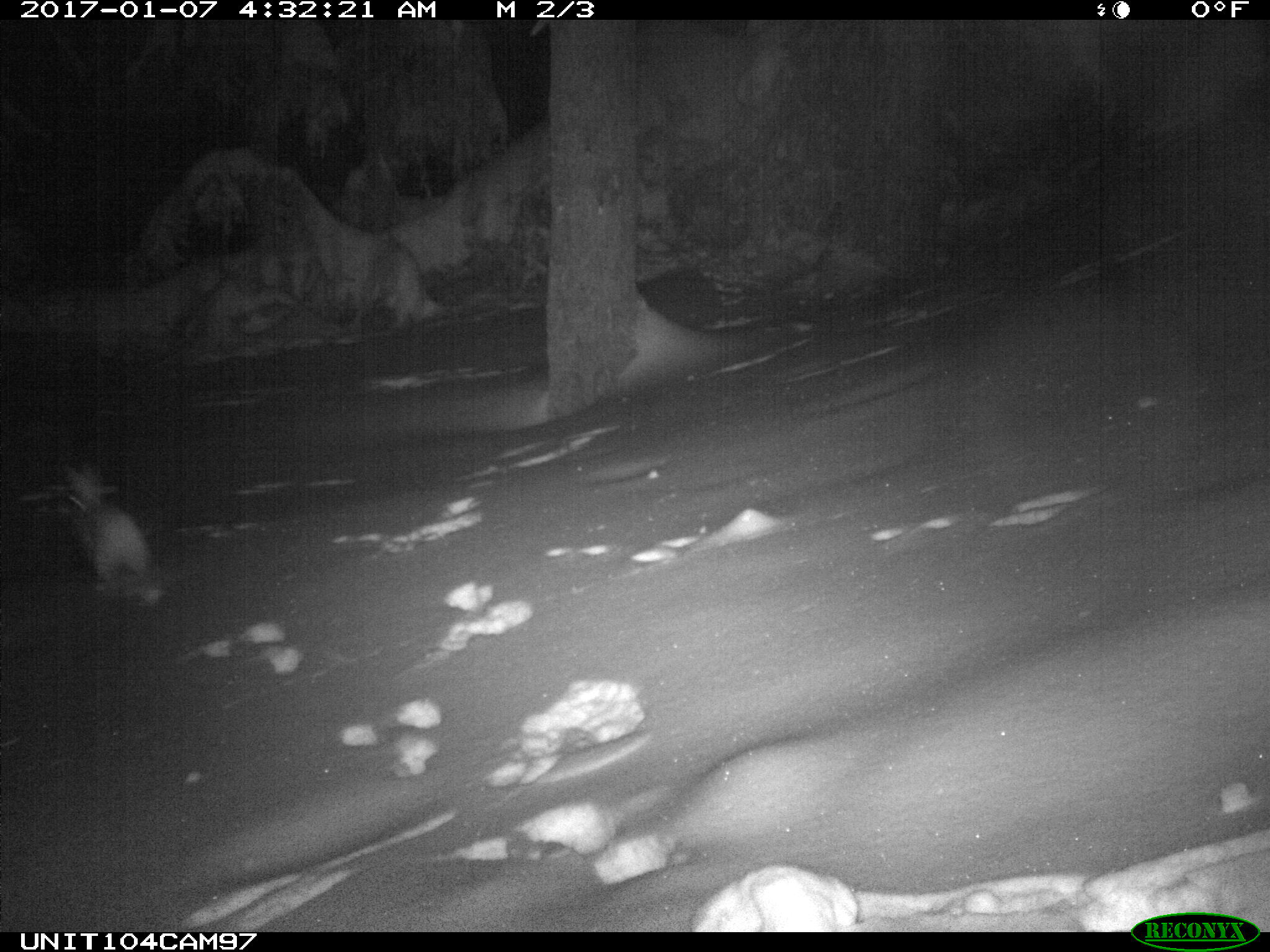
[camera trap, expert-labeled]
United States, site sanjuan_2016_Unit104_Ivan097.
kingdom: Animalia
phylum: Chordata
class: Mammalia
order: Lagomorpha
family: Leporidae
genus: Lepus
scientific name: Lepus americanus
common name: snowshoe hare